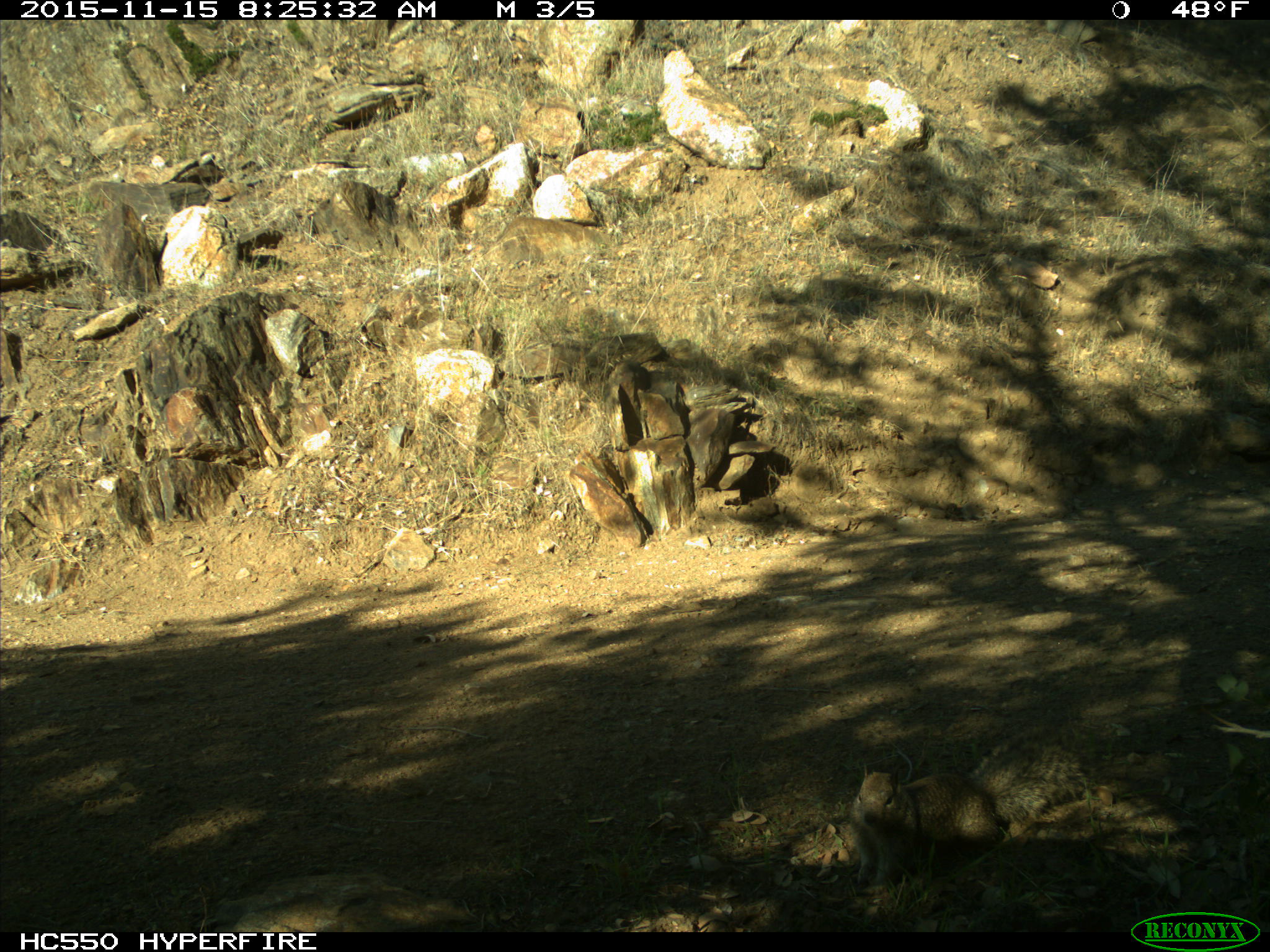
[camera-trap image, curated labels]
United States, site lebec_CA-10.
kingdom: Animalia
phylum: Chordata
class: Mammalia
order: Rodentia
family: Sciuridae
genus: Otospermophilus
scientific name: Otospermophilus beecheyi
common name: california ground squirrel